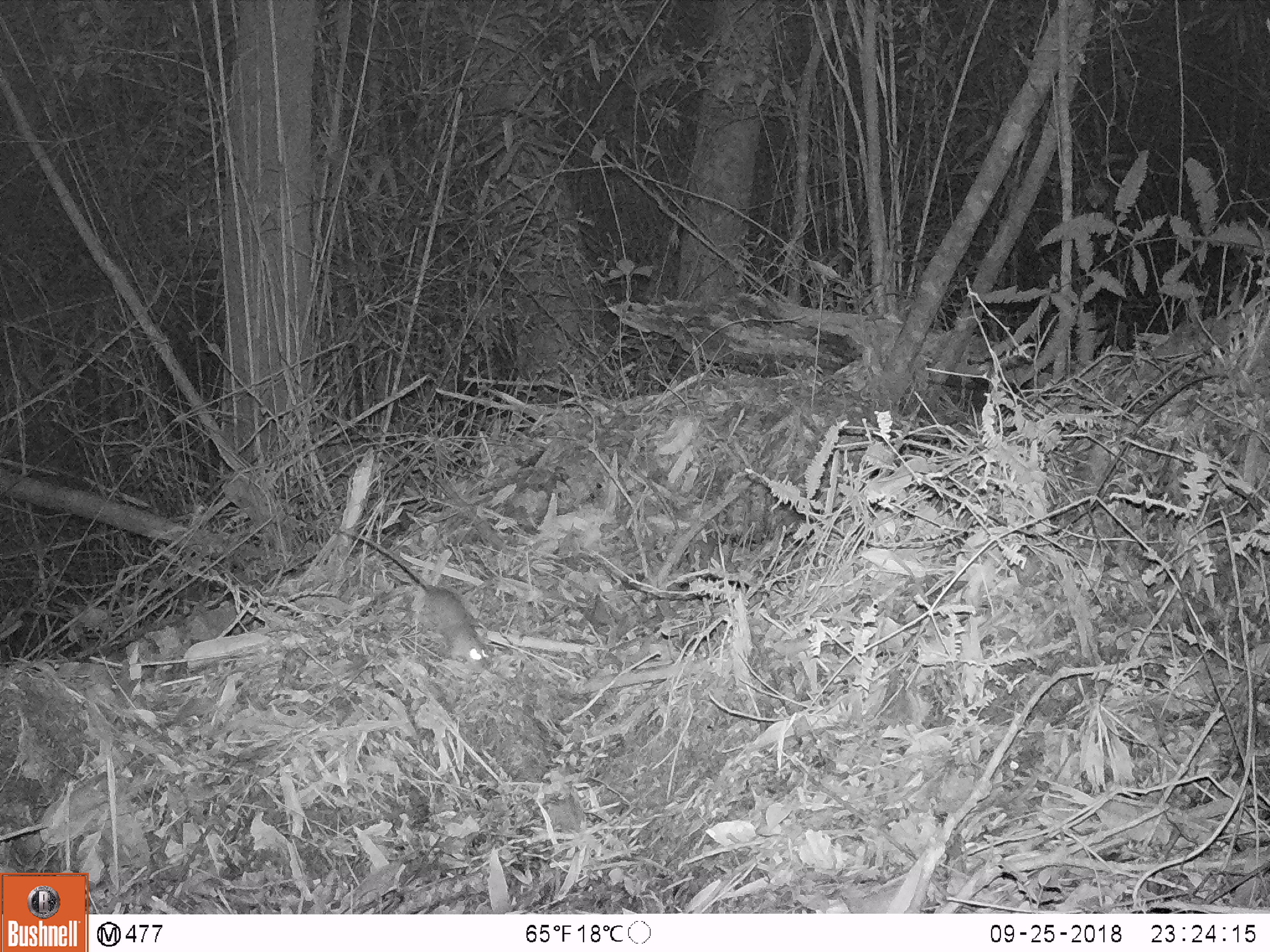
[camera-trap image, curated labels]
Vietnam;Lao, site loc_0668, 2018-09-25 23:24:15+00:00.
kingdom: Animalia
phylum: Chordata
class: Mammalia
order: Rodentia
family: Muridae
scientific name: Muridae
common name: old-world mice and rats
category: unidentified murid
Unidentified murid (old-world mice and rats) (Muridae). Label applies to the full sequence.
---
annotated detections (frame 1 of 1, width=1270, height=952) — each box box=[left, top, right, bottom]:
unidentified murid: box=[332, 528, 491, 673]